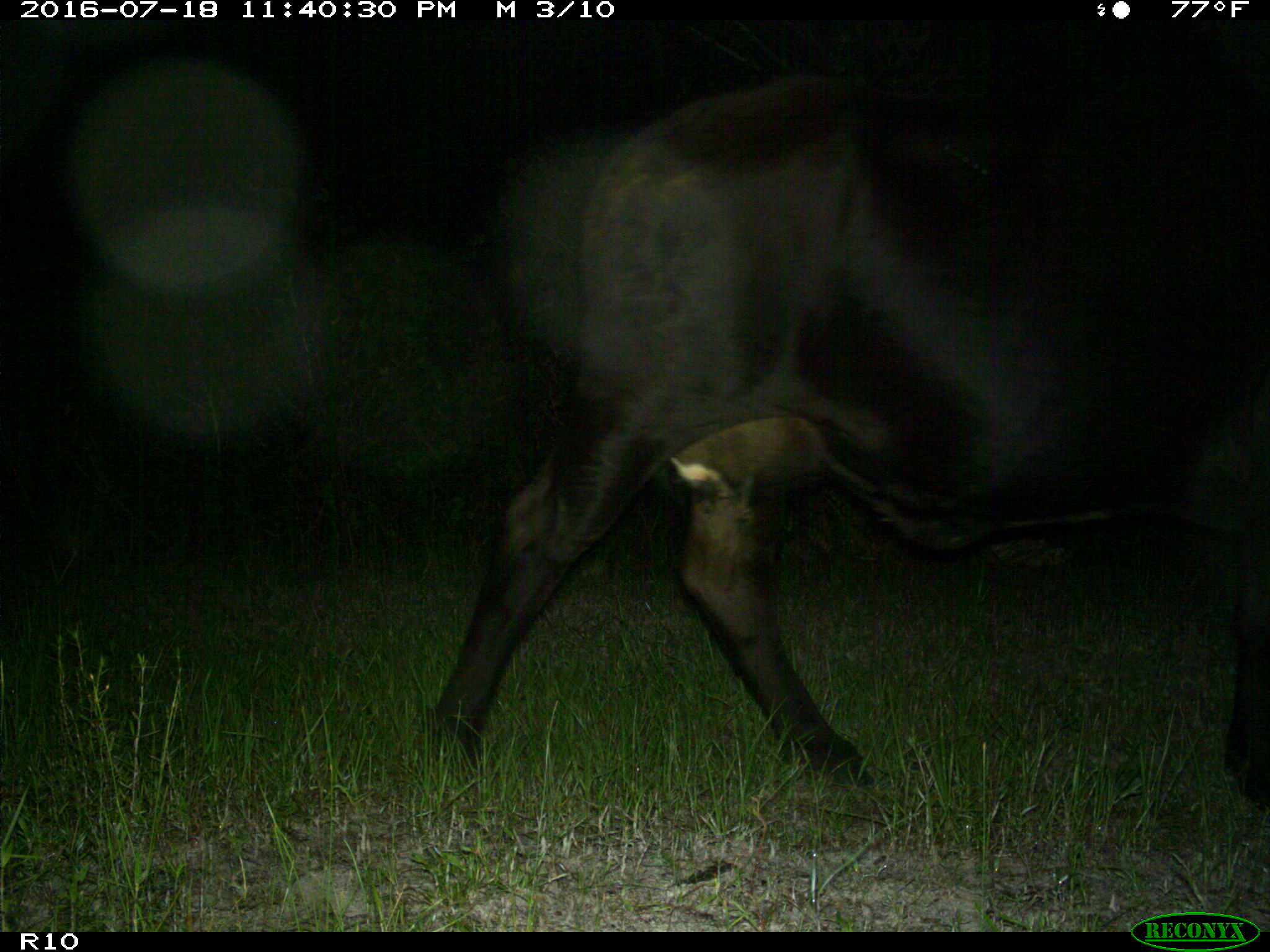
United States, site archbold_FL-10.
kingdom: Animalia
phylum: Chordata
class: Mammalia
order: Artiodactyla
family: Bovidae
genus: Bos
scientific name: Bos taurus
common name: domestic cow